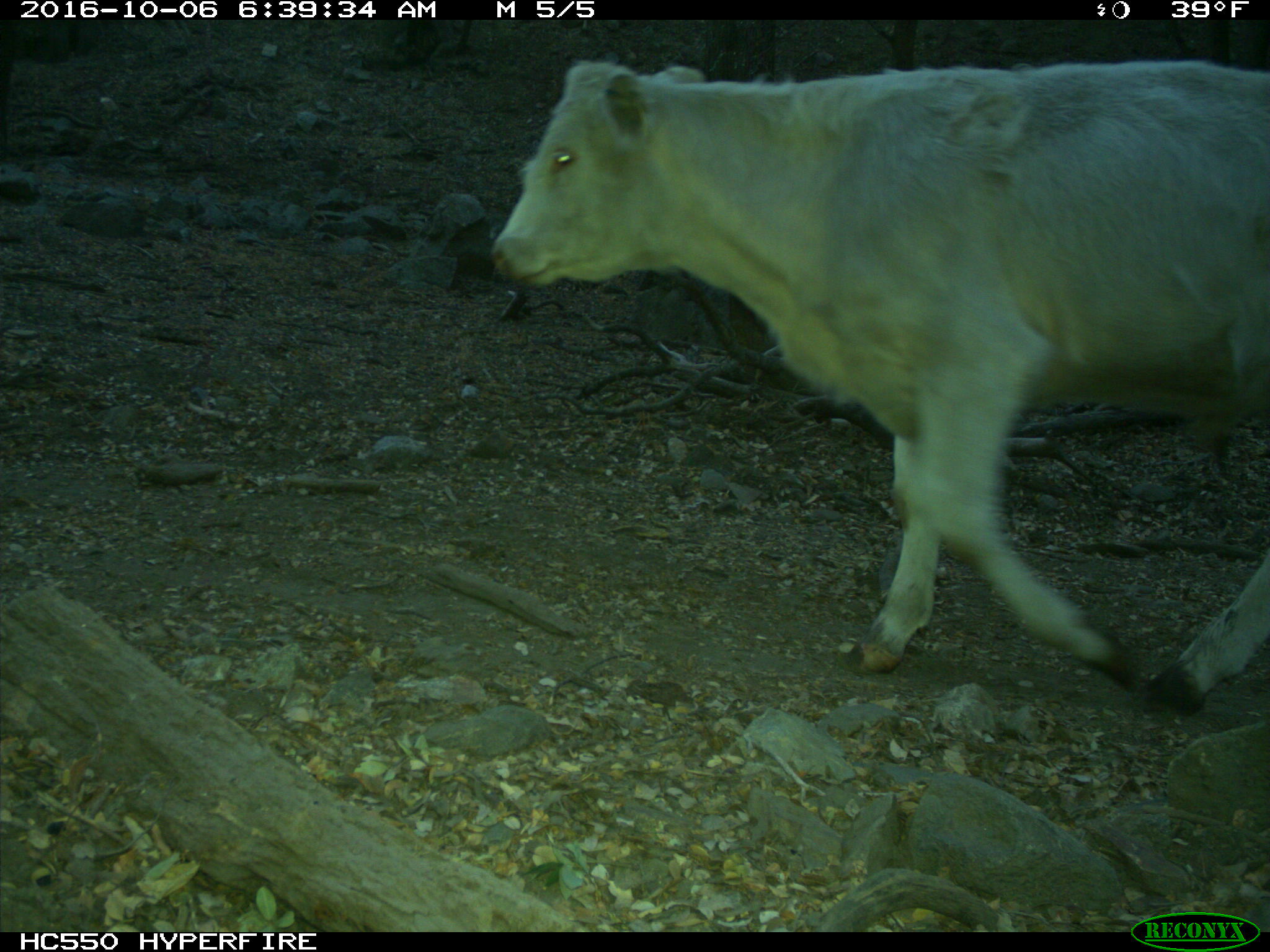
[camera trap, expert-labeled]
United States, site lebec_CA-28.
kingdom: Animalia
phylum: Chordata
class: Mammalia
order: Artiodactyla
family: Bovidae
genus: Bos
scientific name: Bos taurus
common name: domestic cow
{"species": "Bos taurus (domestic cow)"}